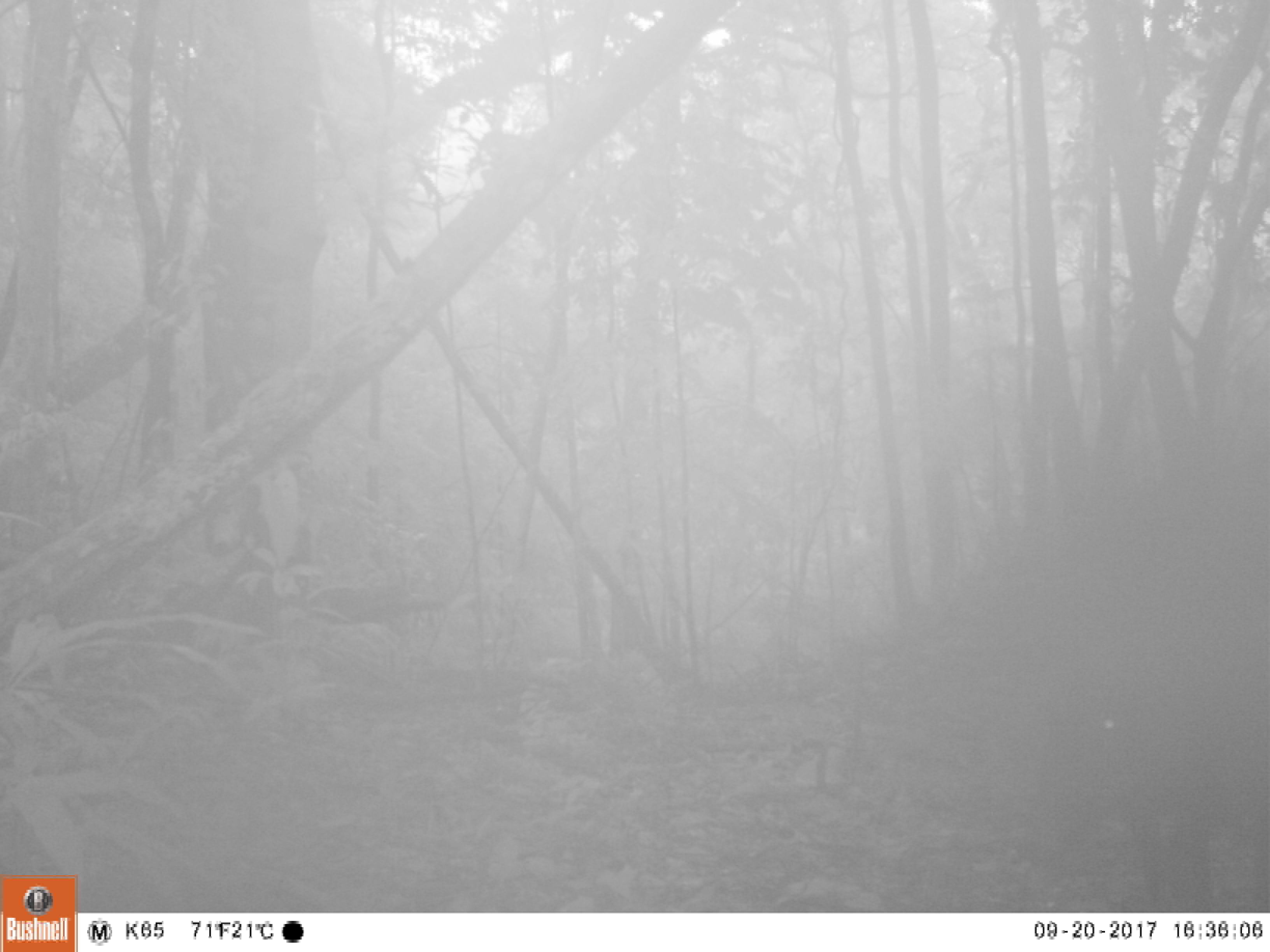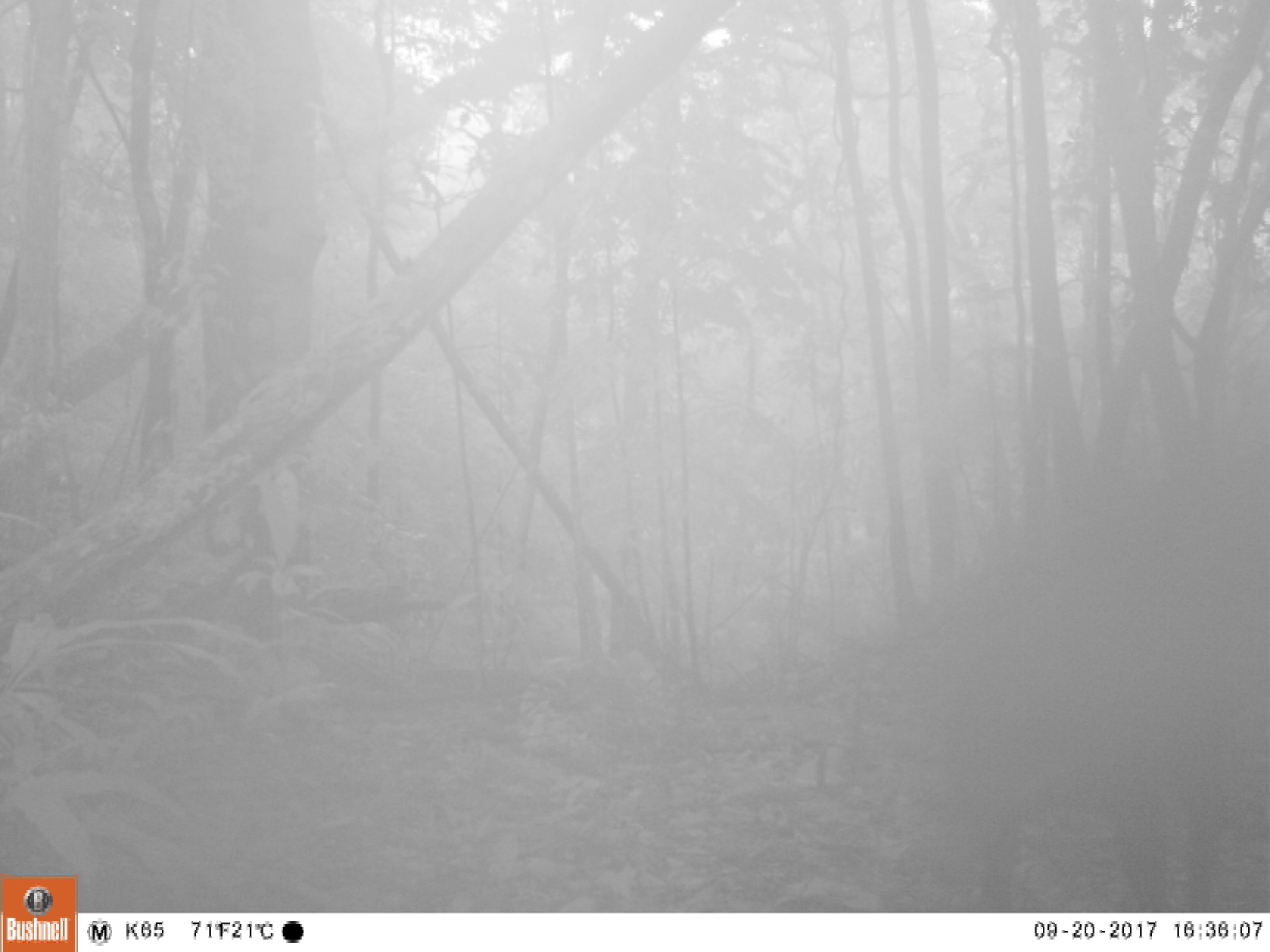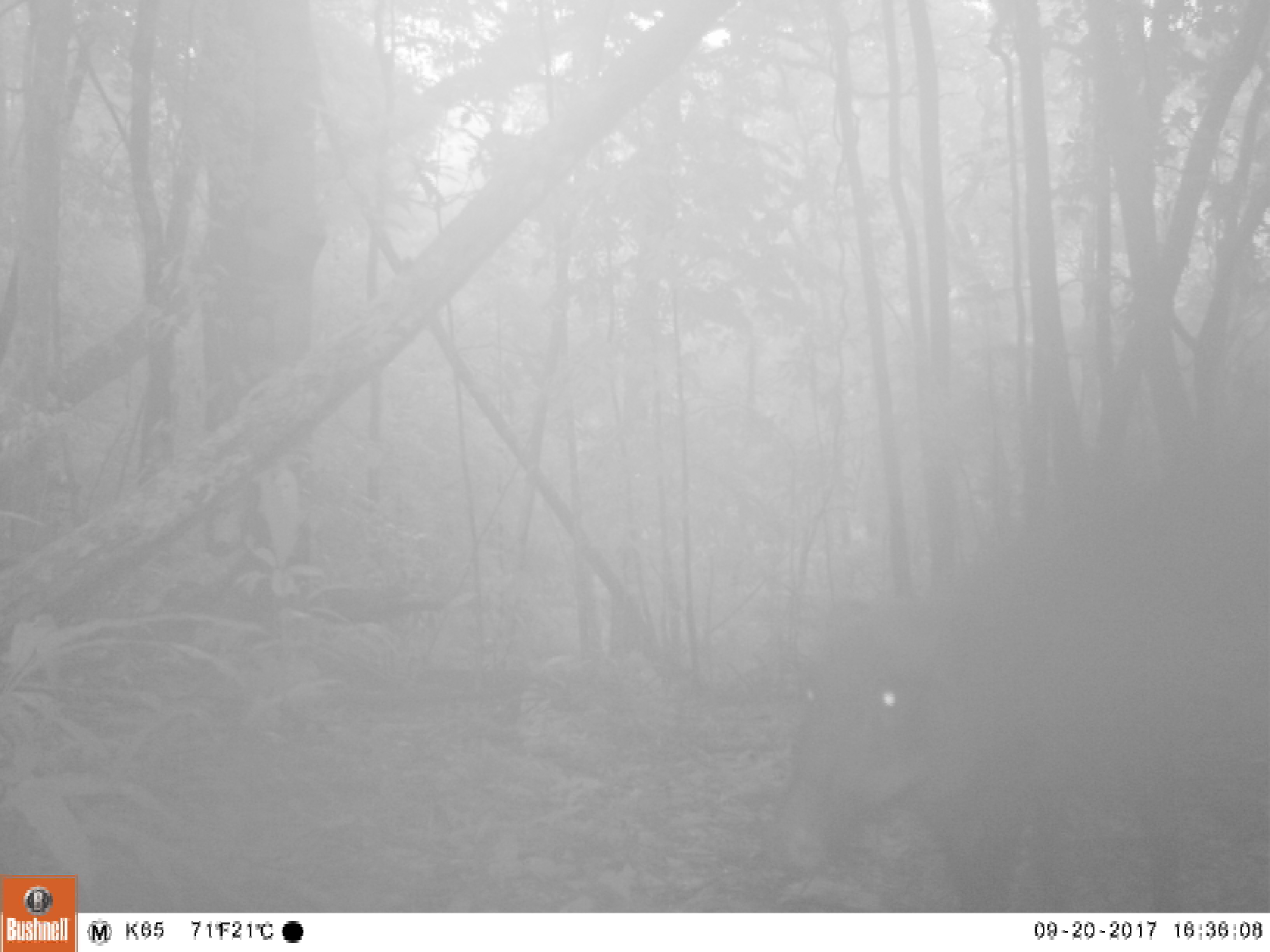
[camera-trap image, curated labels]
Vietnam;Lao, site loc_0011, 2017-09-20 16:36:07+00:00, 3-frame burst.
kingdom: Animalia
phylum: Chordata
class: Mammalia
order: Artiodactyla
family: Suidae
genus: Sus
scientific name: Sus scrofa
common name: eurasian wild pig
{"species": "eurasian wild pig (Sus scrofa)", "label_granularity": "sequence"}